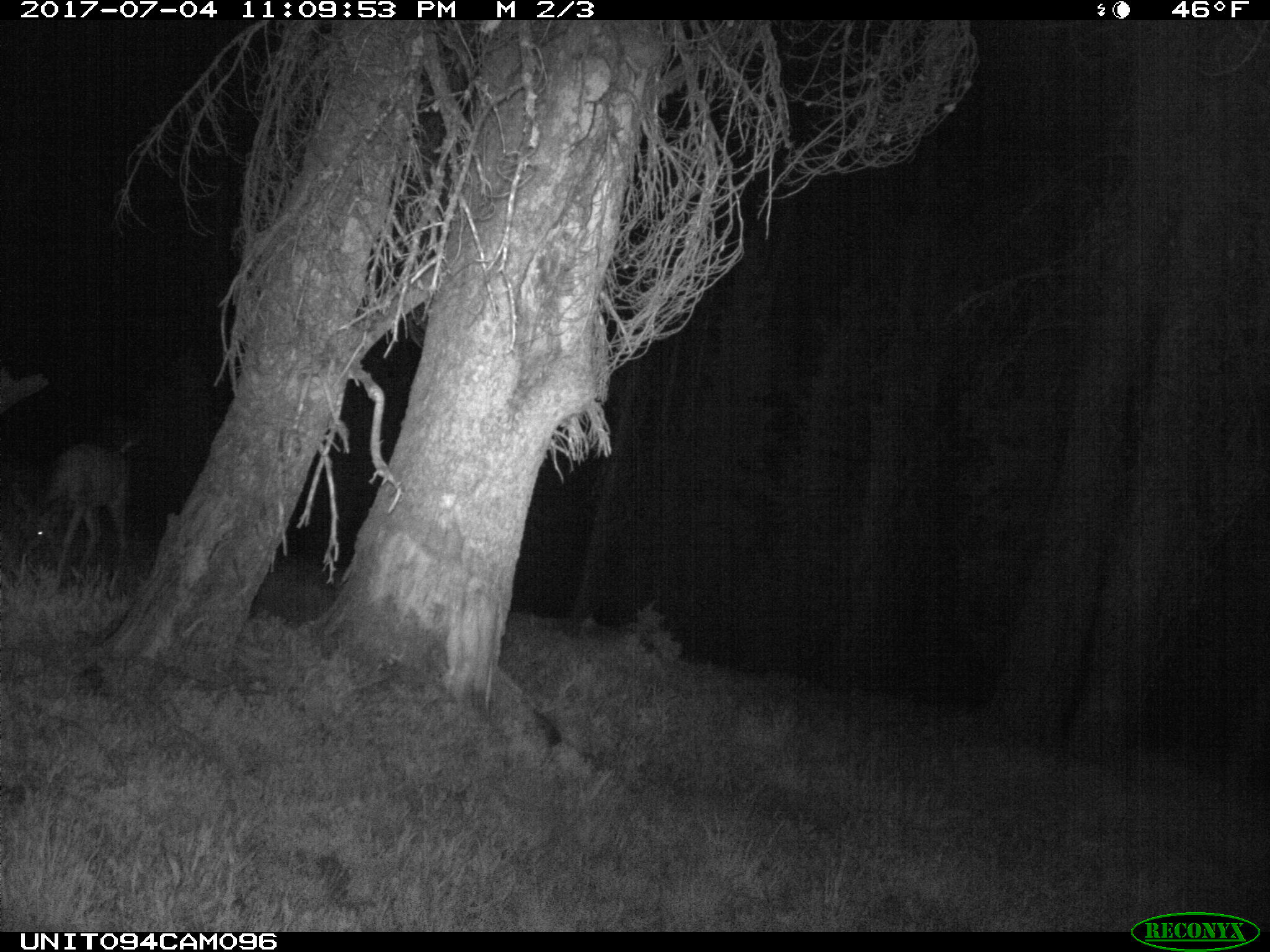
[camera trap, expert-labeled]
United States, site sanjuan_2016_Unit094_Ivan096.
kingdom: Animalia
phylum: Chordata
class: Mammalia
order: Artiodactyla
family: Cervidae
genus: Odocoileus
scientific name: Odocoileus hemionus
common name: mule deer